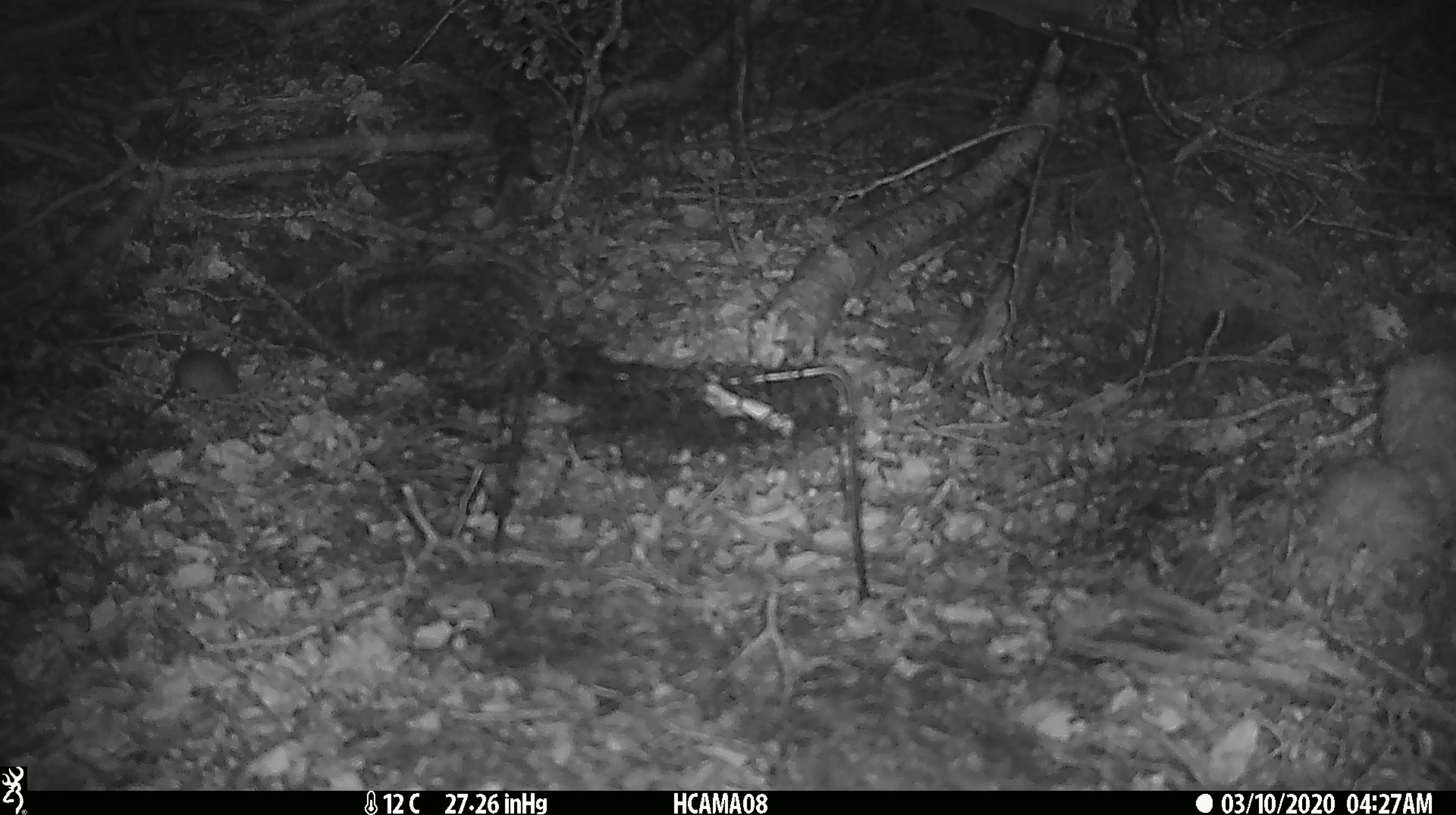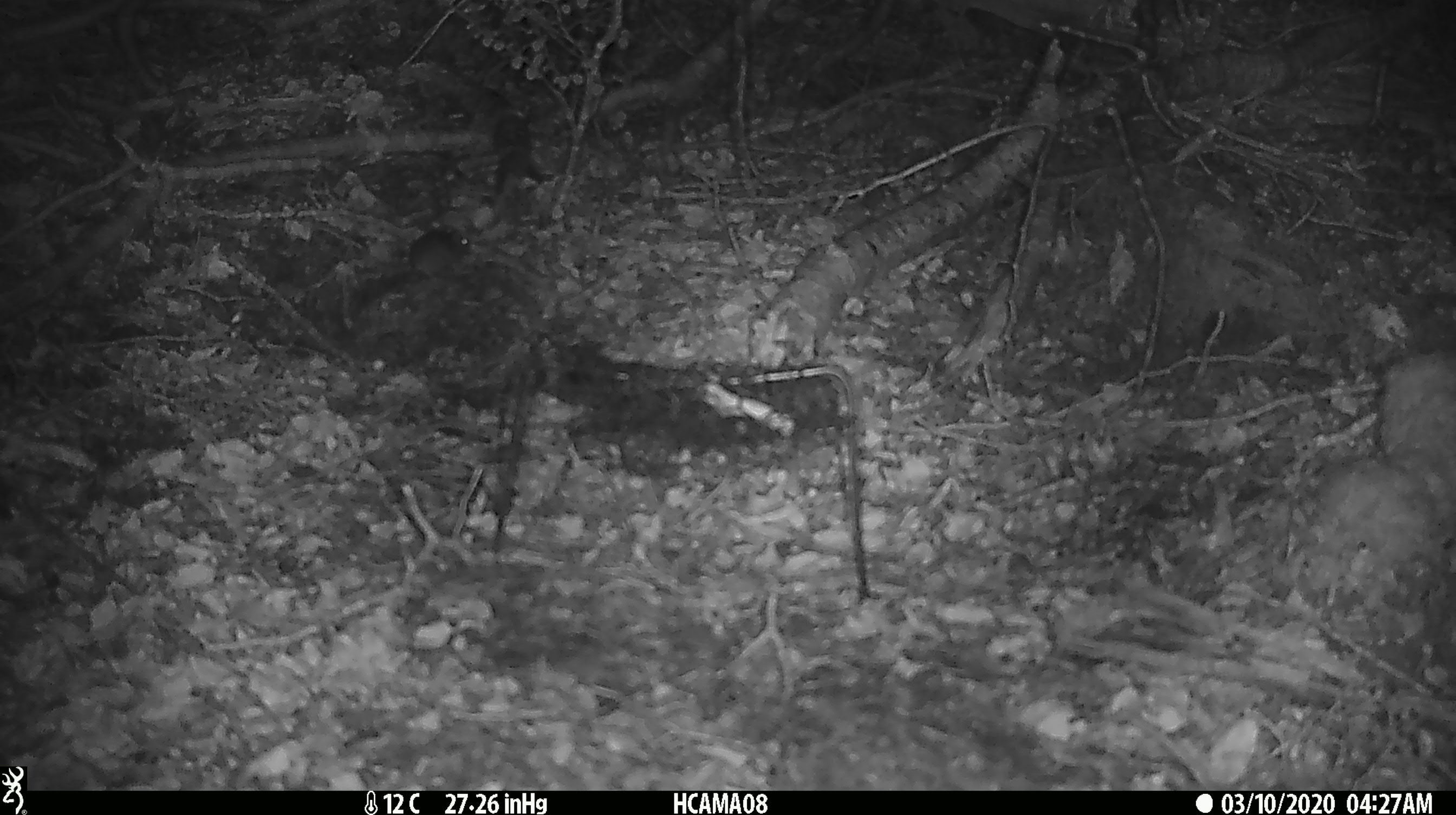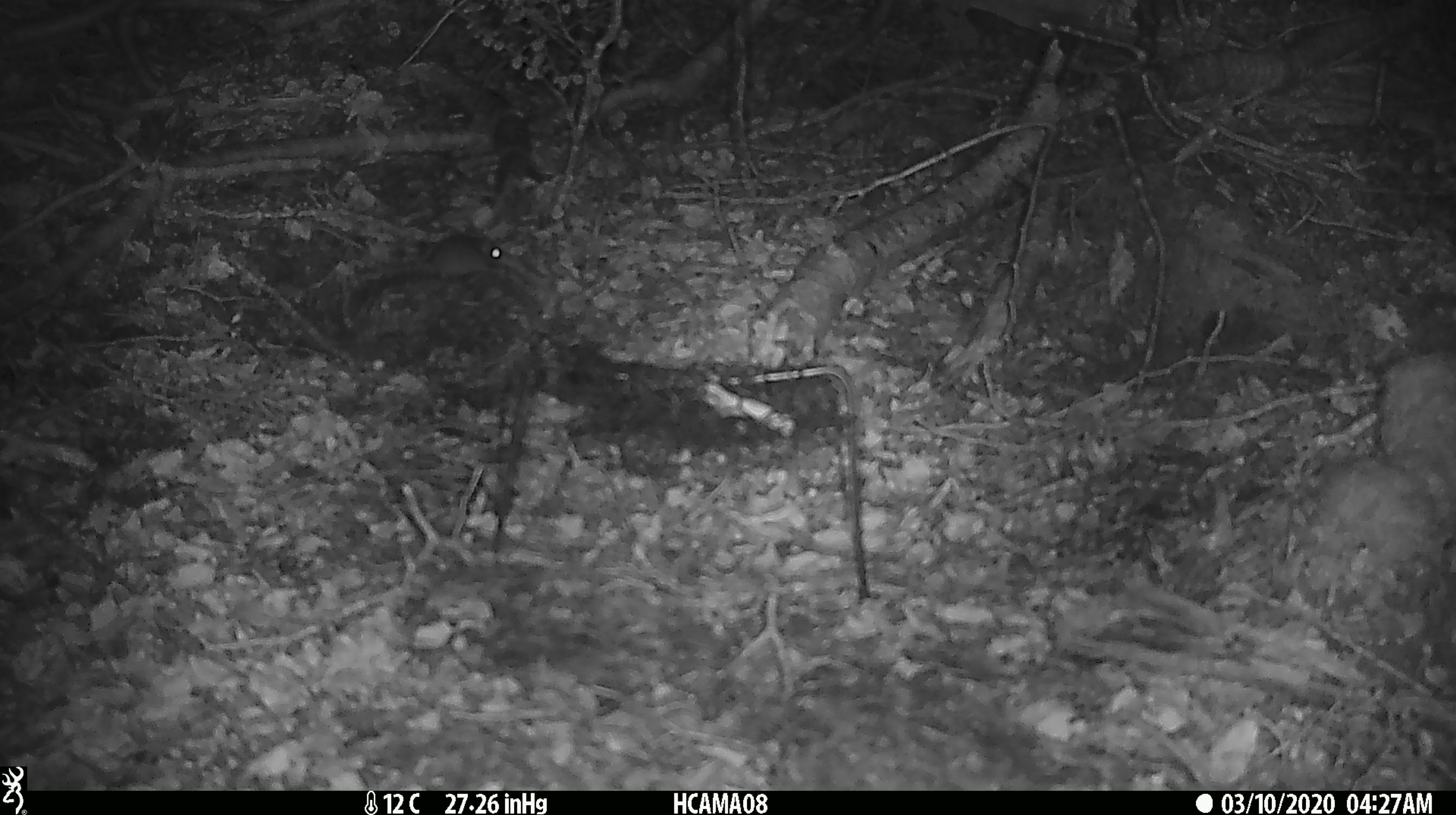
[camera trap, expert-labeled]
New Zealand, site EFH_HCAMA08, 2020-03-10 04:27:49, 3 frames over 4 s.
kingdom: Animalia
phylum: Chordata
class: Mammalia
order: Rodentia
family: Muridae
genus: Mus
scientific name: Mus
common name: mouse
Mouse (Mus).